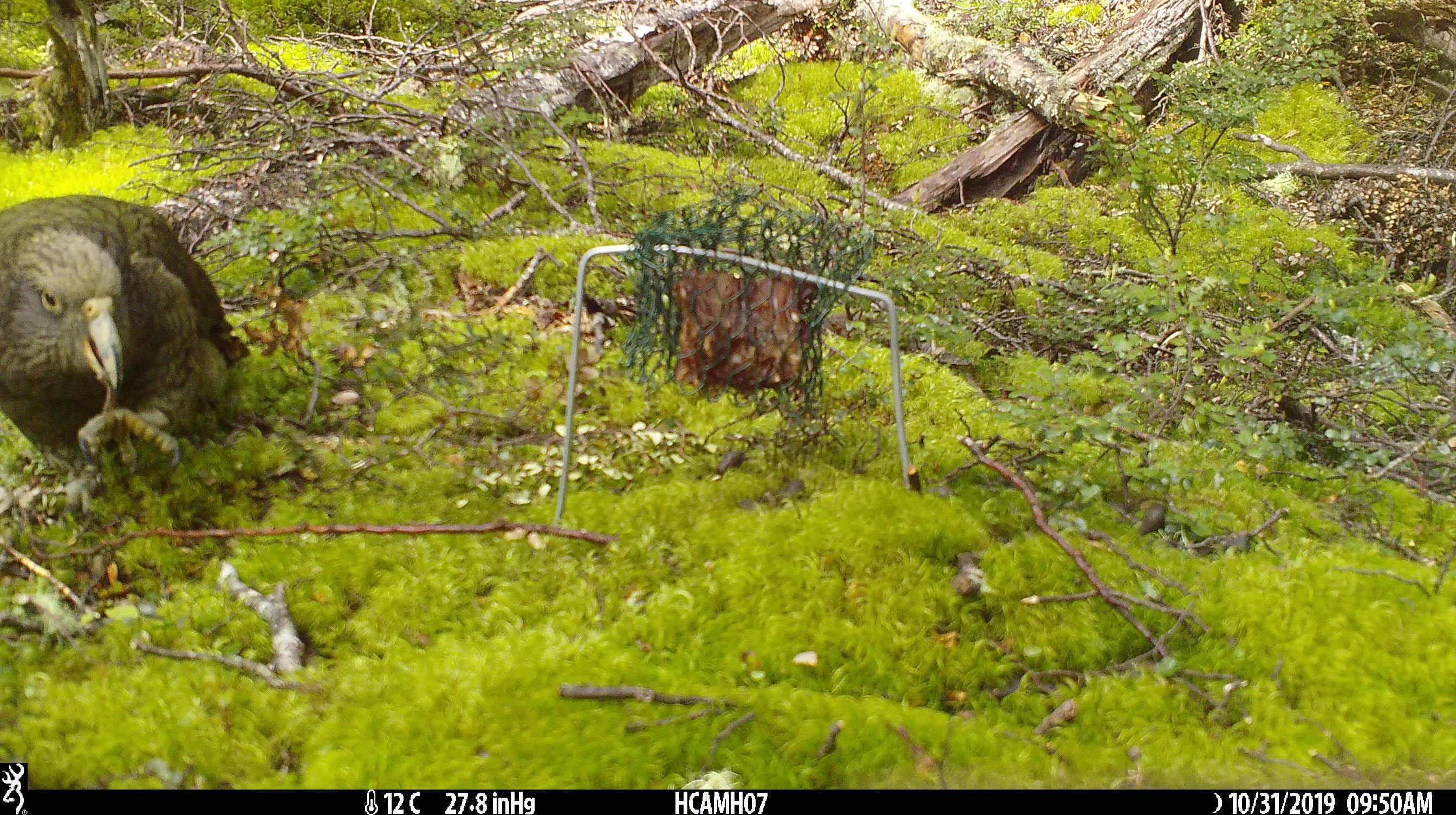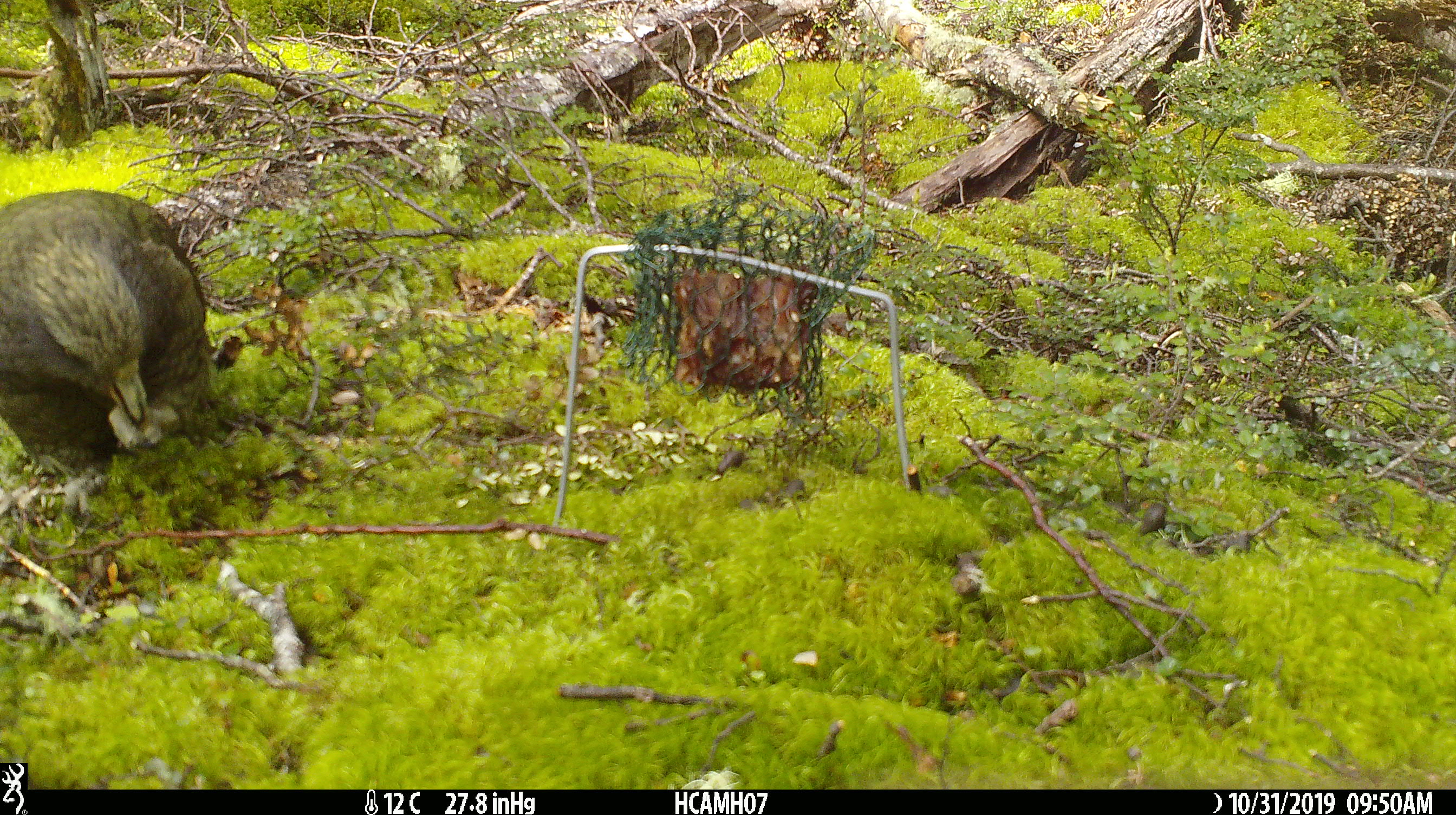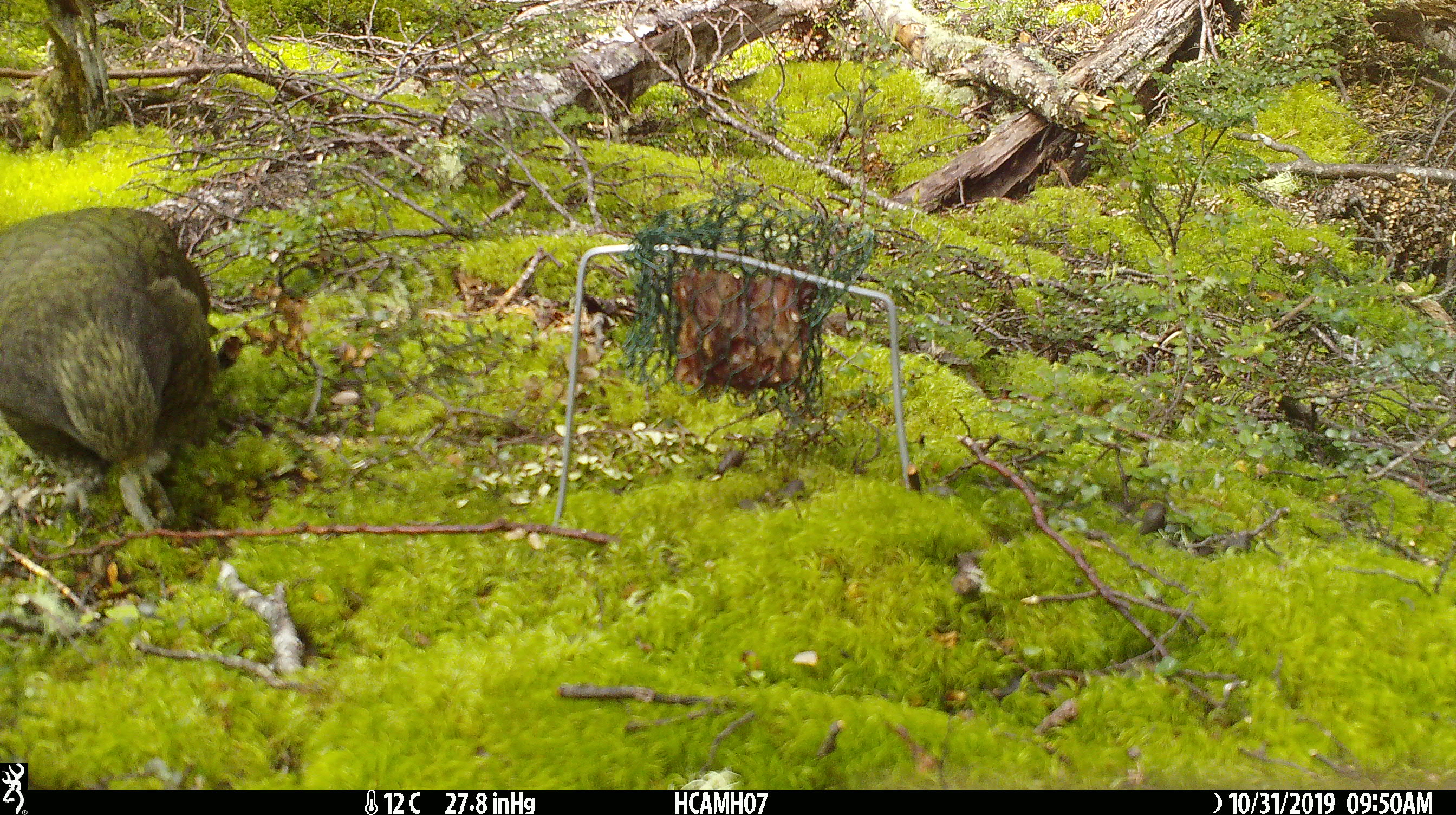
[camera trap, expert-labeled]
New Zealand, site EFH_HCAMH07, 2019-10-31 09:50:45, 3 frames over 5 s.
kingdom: Animalia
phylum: Chordata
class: Aves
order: Psittaciformes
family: Strigopidae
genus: Nestor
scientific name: Nestor notabilis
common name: kea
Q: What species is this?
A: Kea (Nestor notabilis).